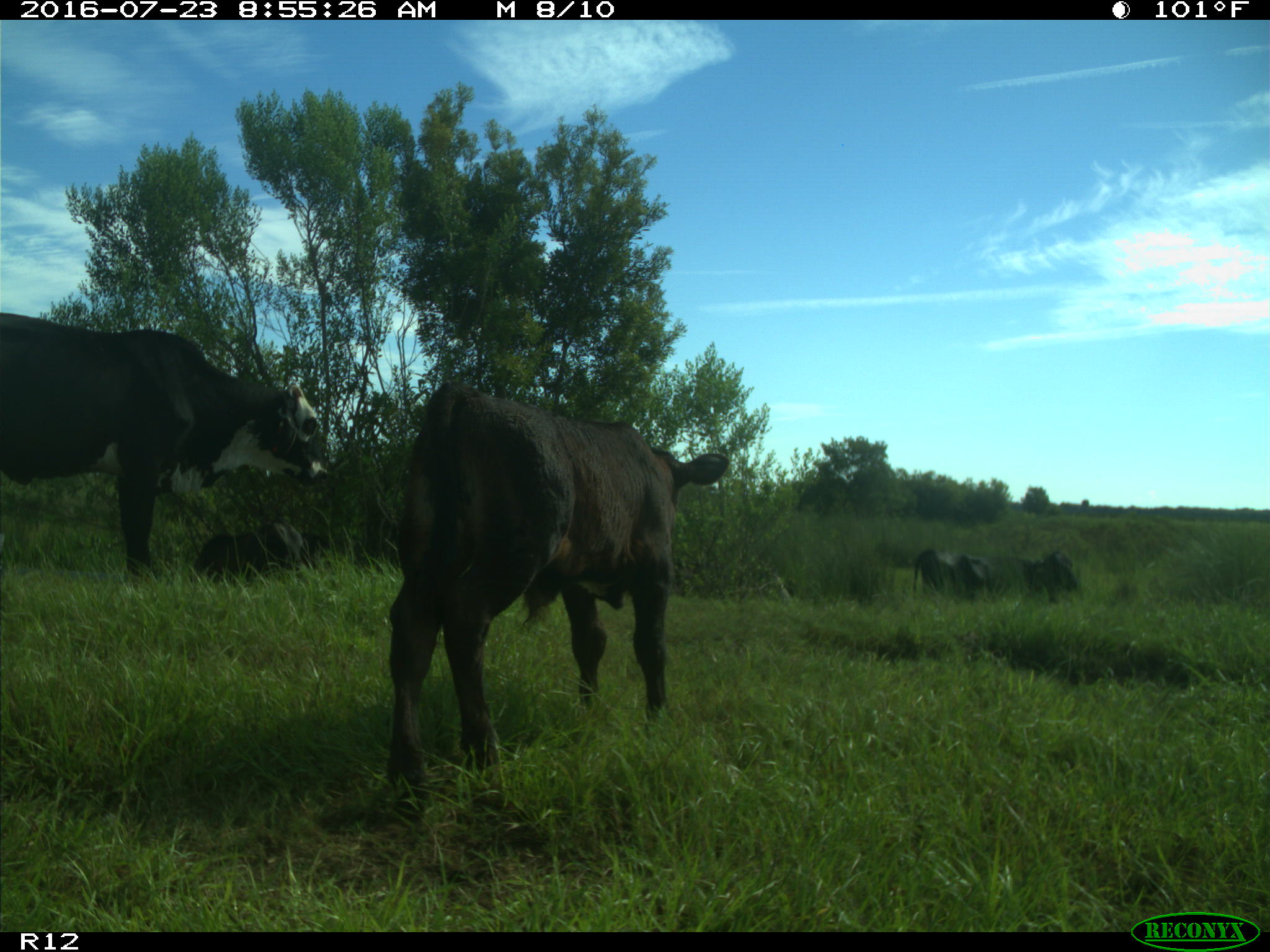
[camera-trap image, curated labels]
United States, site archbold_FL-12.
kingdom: Animalia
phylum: Chordata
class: Mammalia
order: Artiodactyla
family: Bovidae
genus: Bos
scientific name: Bos taurus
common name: domestic cow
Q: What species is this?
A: Bos taurus (domestic cow).